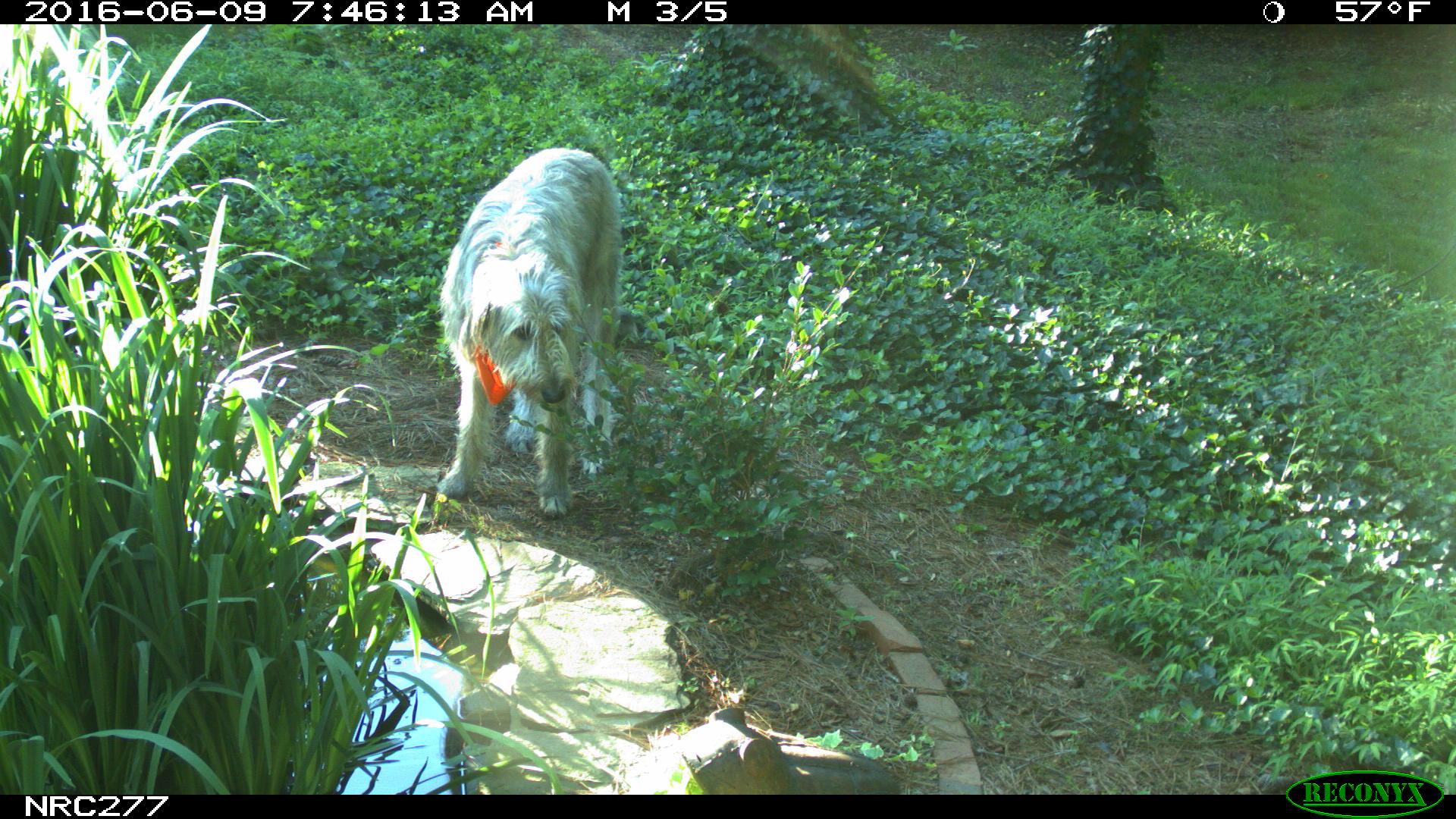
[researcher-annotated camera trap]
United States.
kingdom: Animalia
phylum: Chordata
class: Mammalia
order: Carnivora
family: Canidae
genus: Canis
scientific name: Canis familiaris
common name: domestic dog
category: Dog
Dog (domestic dog) (Canis familiaris).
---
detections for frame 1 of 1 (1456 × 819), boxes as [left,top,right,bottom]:
Dog: [435,140,634,520]